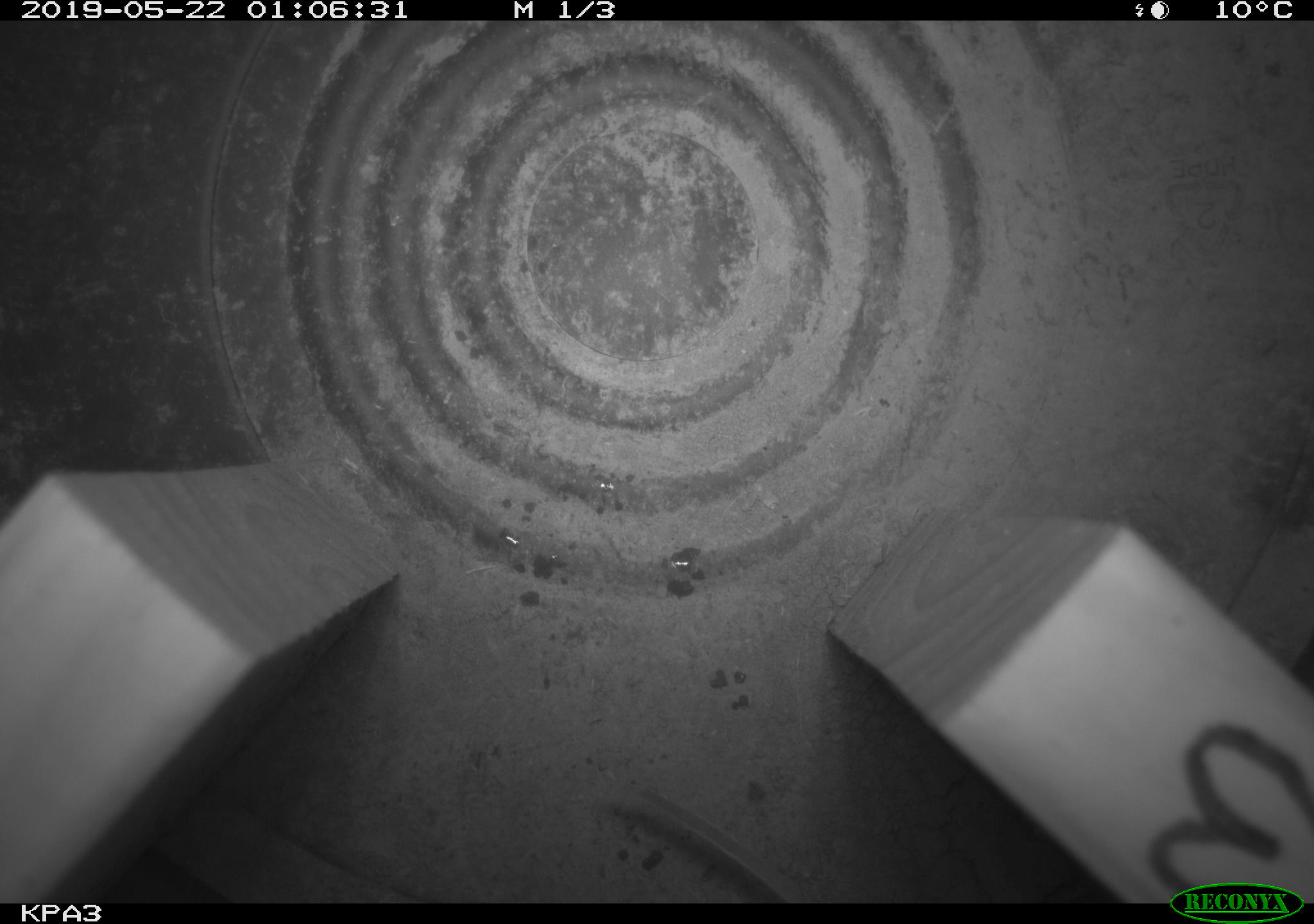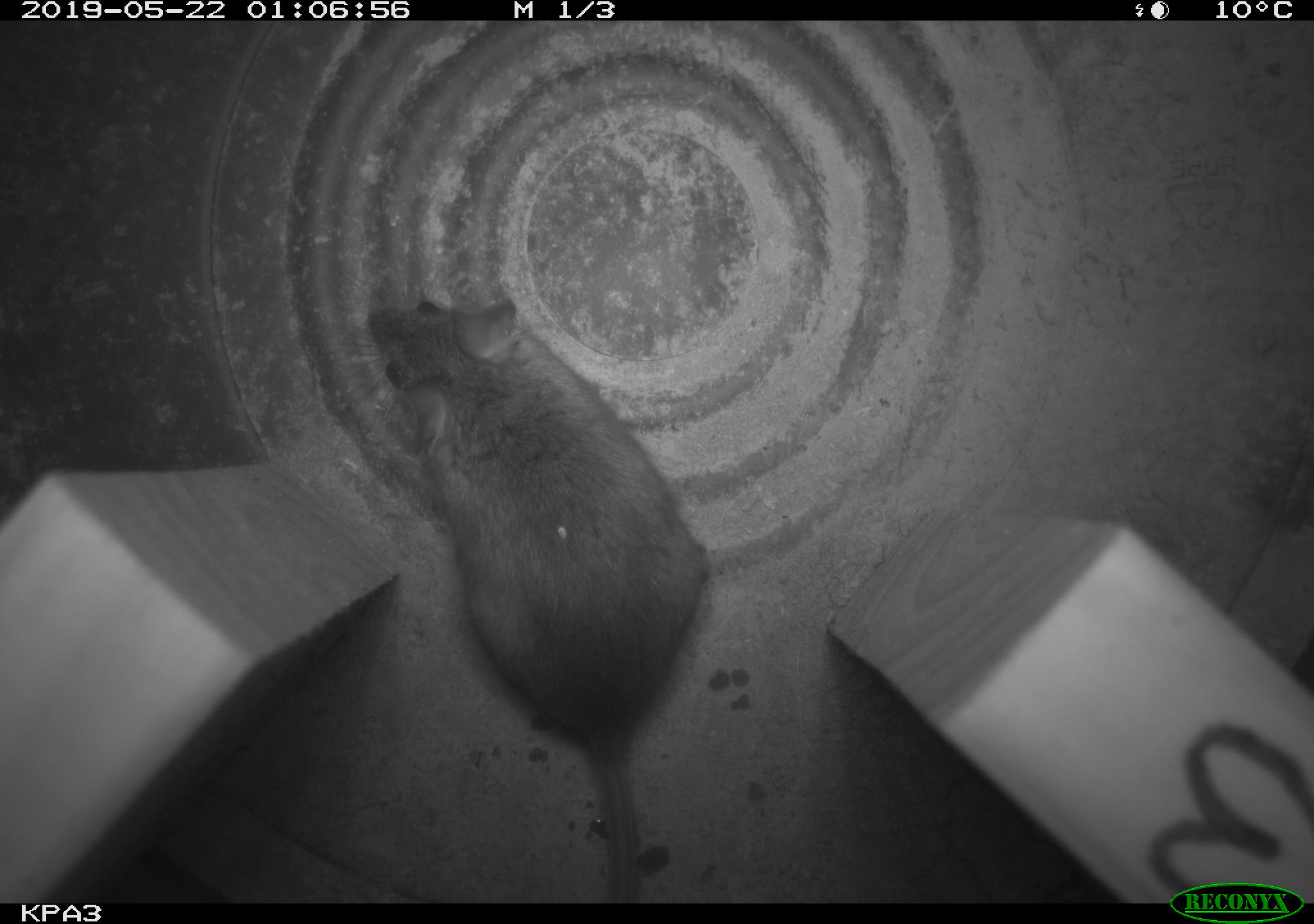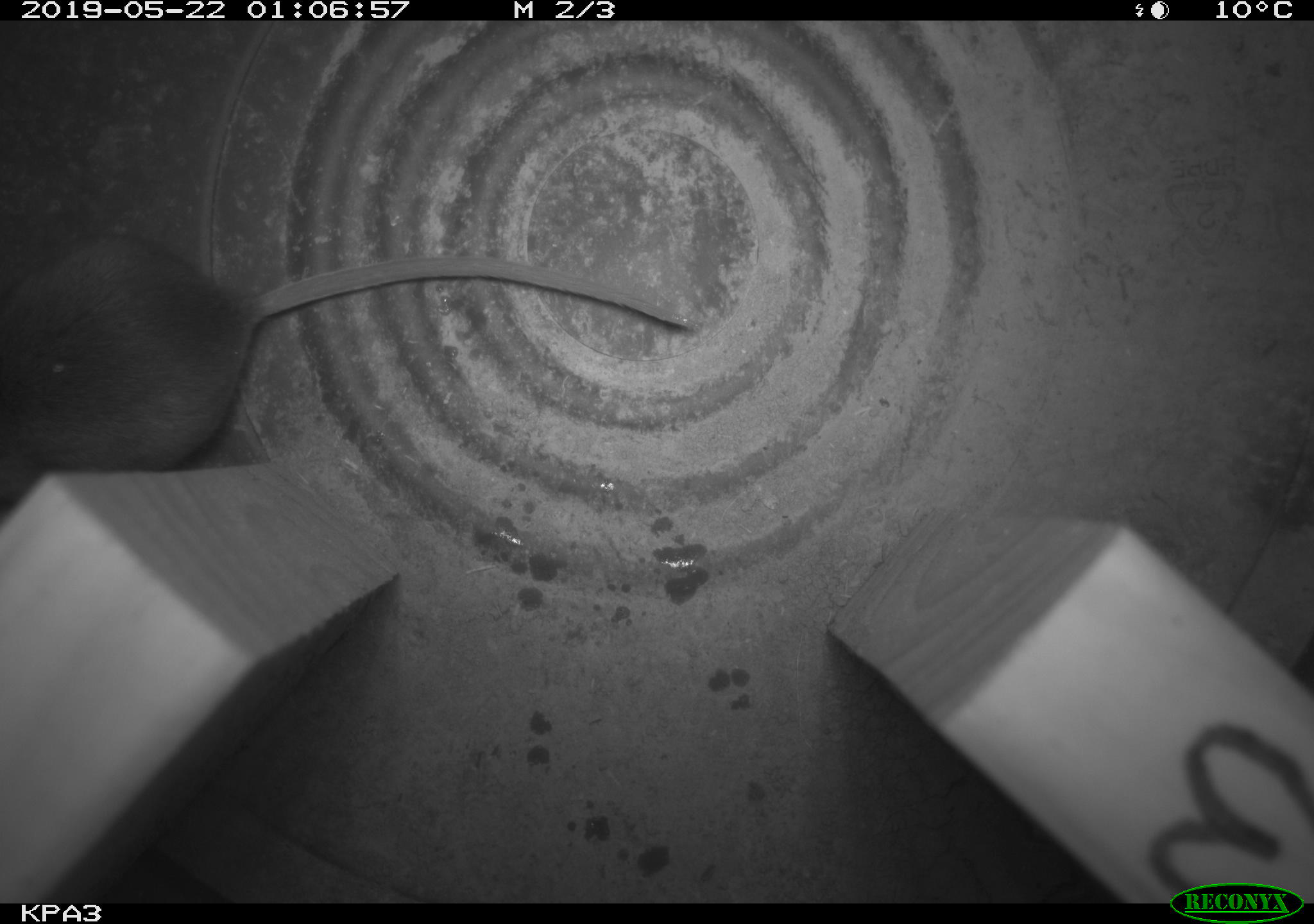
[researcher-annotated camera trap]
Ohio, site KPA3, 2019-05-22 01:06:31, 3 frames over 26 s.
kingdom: Animalia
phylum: Chordata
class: Mammalia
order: Rodentia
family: Cricetidae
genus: Peromyscus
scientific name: Peromyscus leucopus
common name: white-footed mouse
White-footed mouse (Peromyscus leucopus).